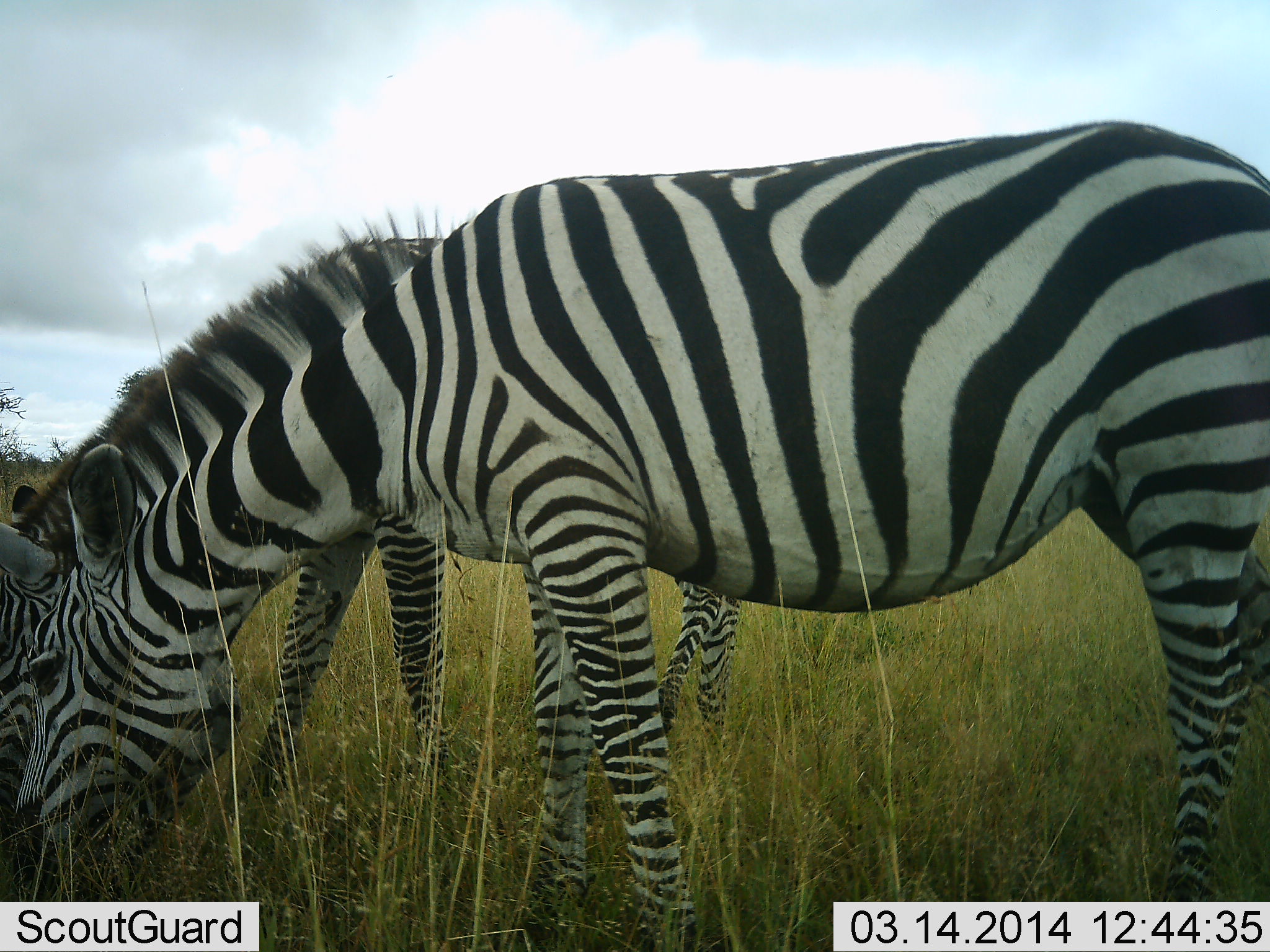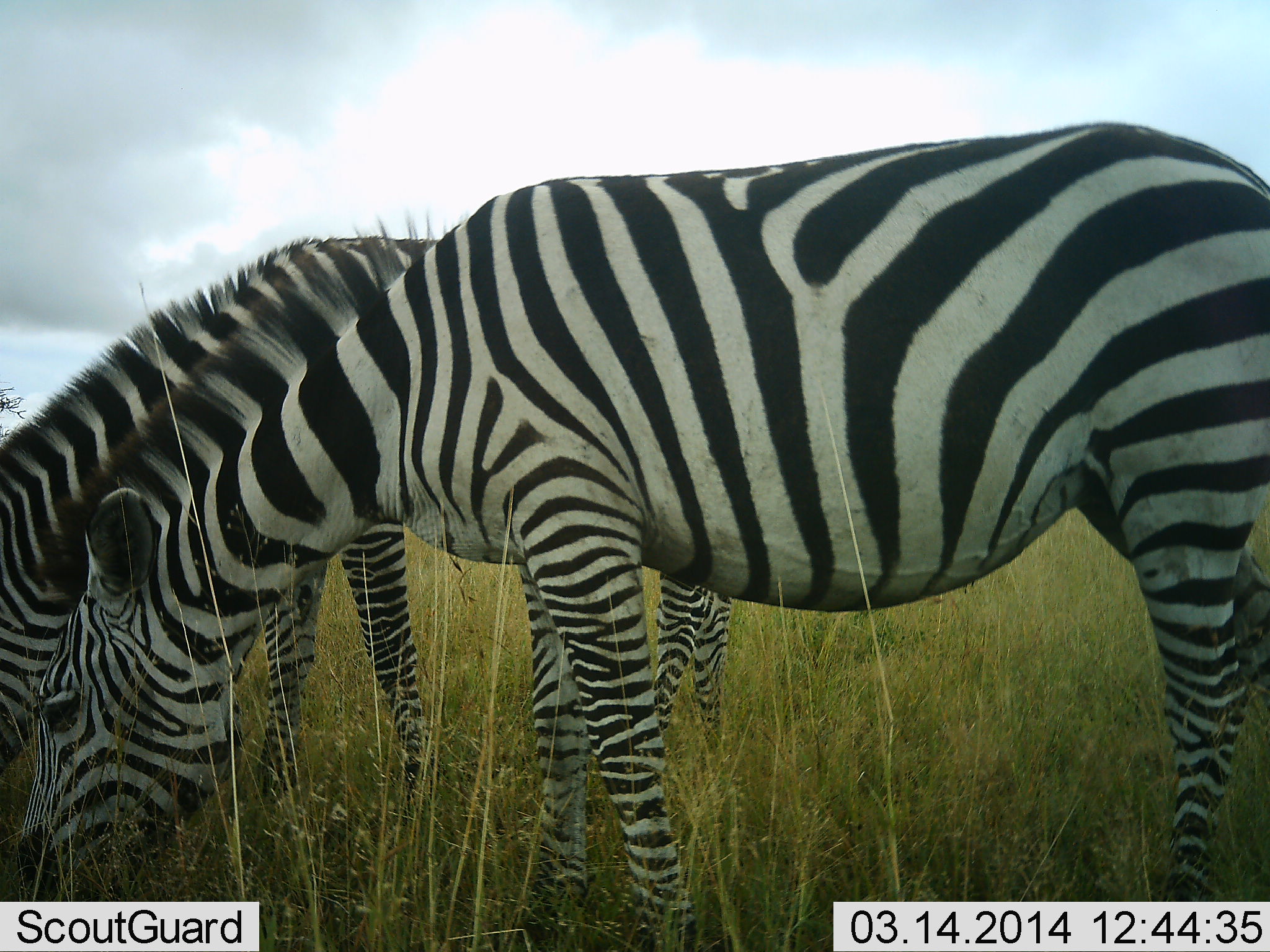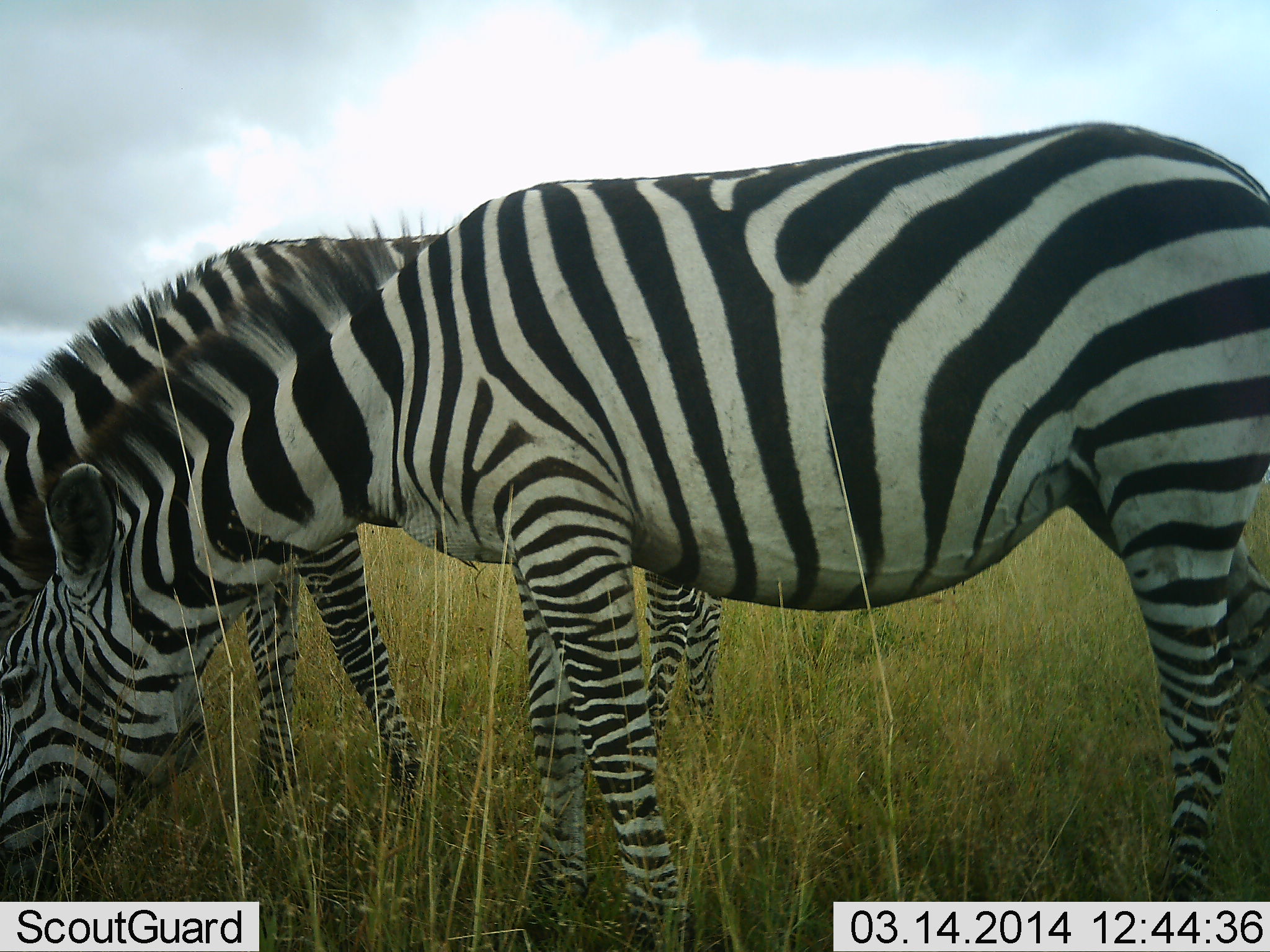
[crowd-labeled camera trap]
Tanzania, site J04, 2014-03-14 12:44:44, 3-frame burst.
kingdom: Animalia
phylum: Chordata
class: Mammalia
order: Perissodactyla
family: Equidae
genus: Equus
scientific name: Equus quagga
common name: plains zebra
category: zebra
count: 2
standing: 0%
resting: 0%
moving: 0%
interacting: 0%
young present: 0%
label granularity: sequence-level